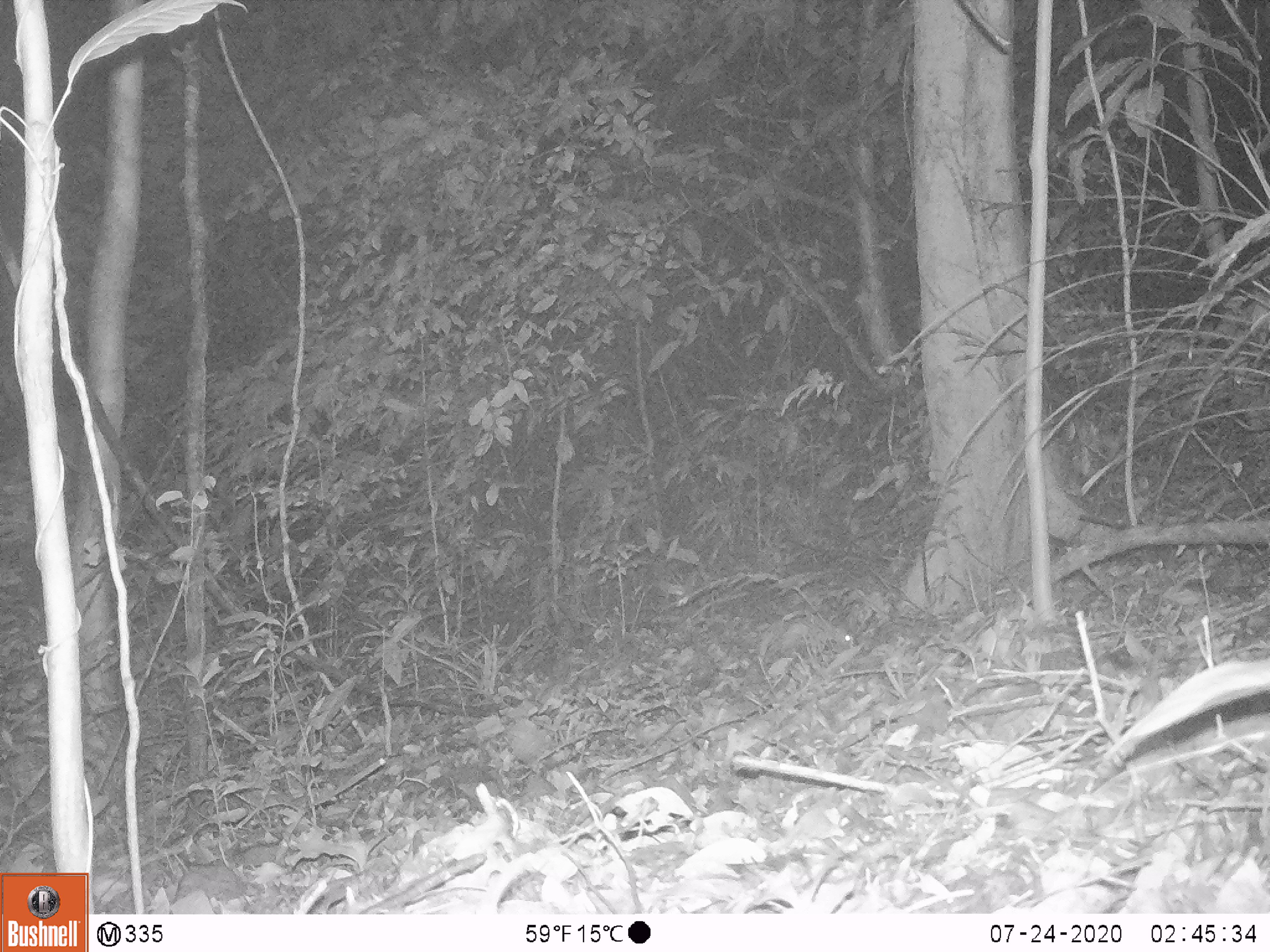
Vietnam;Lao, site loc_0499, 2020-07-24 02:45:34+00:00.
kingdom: Animalia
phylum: Chordata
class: Mammalia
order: Rodentia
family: Muridae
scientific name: Muridae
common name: old-world mice and rats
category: unidentified murid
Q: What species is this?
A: Unidentified murid (old-world mice and rats) (Muridae).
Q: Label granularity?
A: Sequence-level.